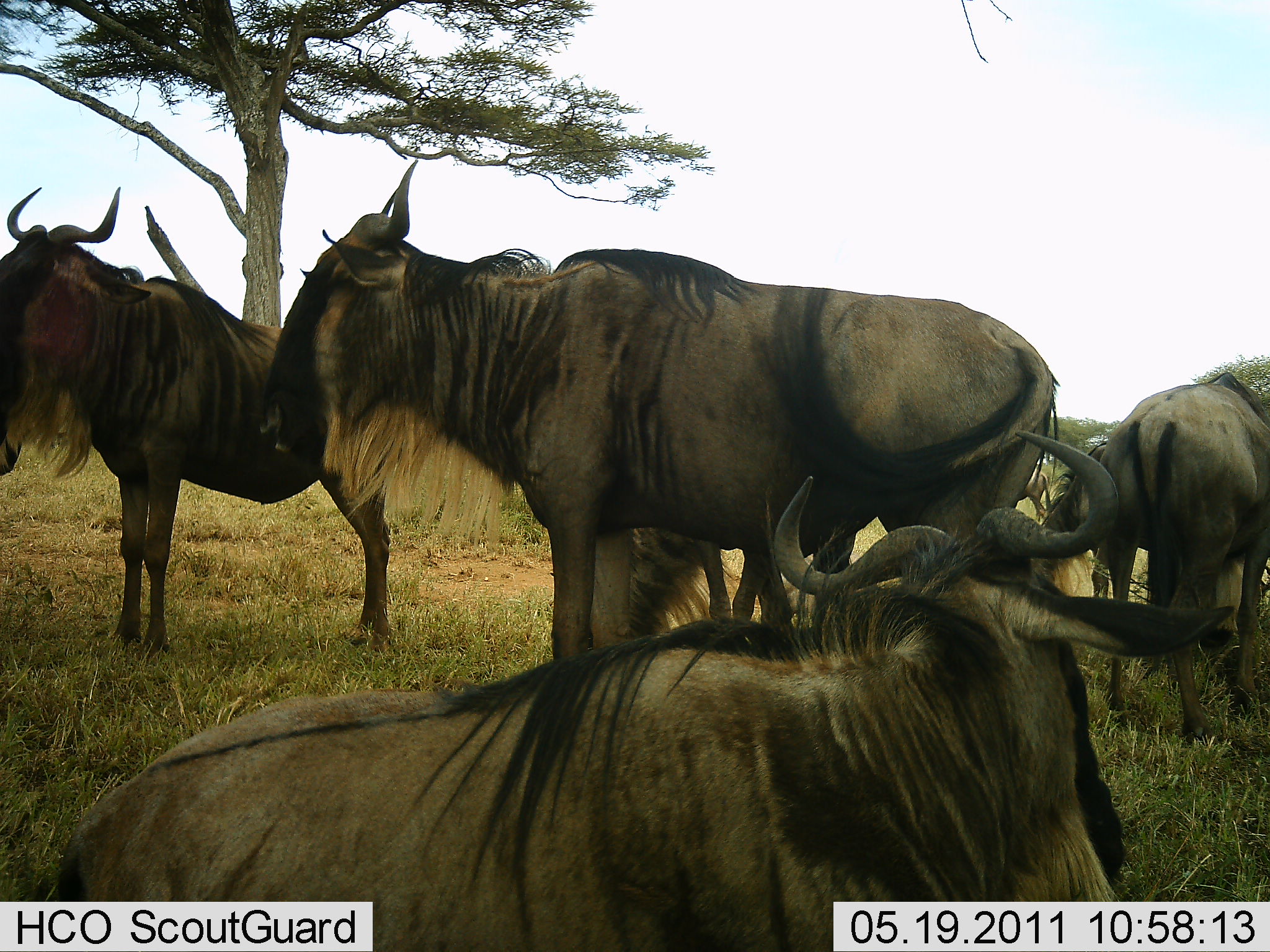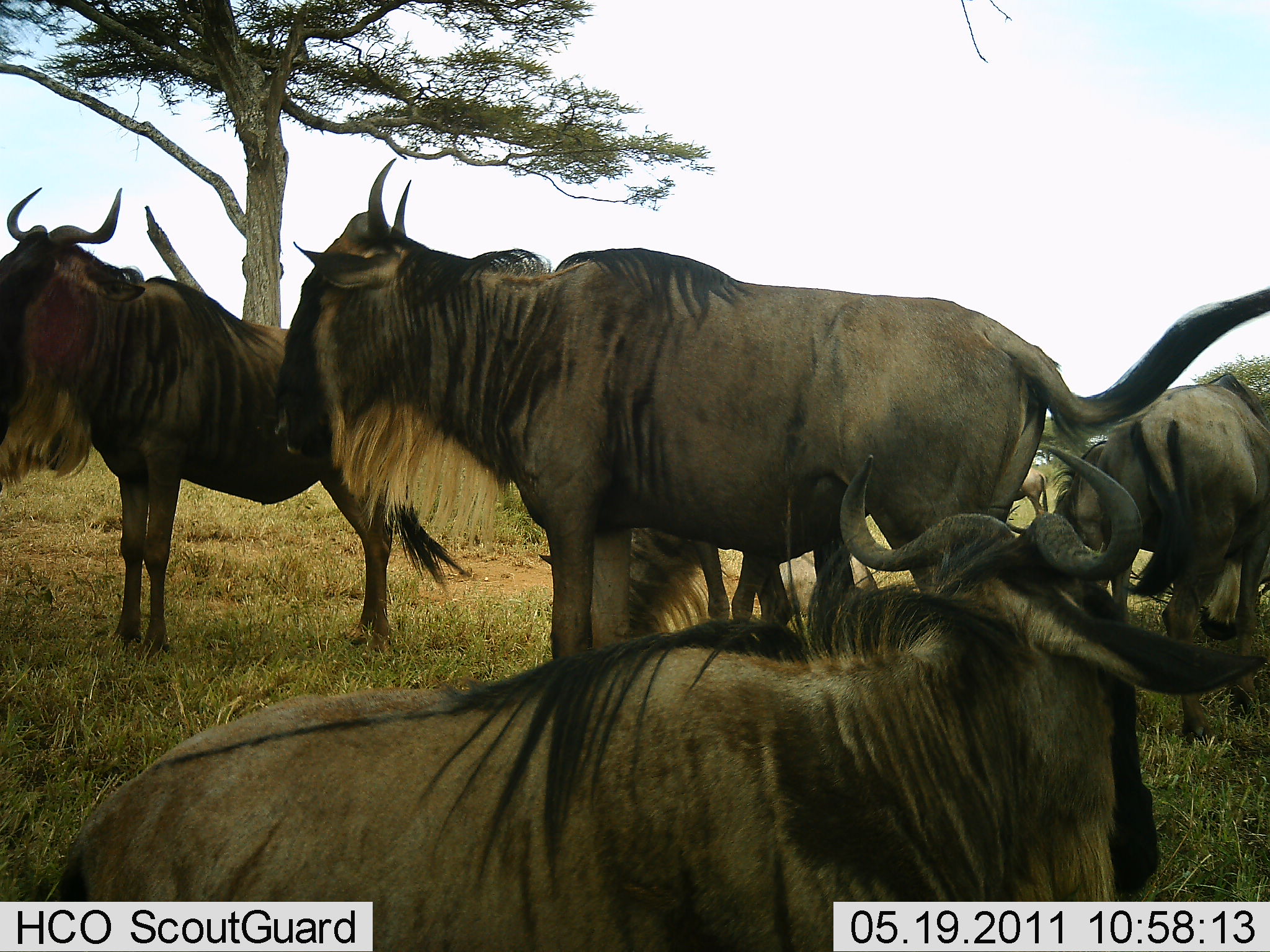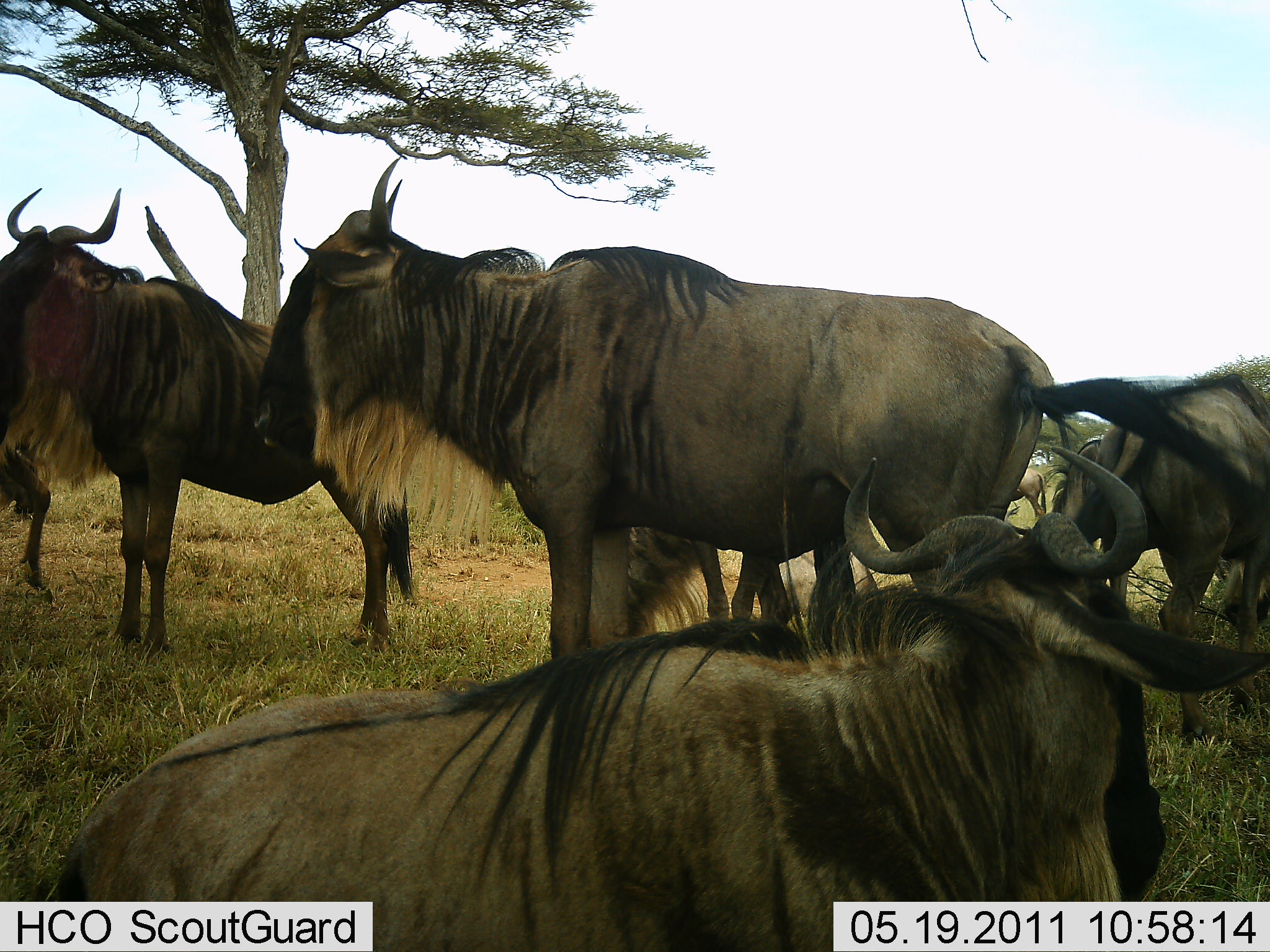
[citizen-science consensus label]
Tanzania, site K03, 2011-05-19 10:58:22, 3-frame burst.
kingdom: Animalia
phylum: Chordata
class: Mammalia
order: Artiodactyla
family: Bovidae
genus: Connochaetes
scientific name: Connochaetes taurinus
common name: blue wildebeest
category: wildebeest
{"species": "wildebeest (blue wildebeest) (Connochaetes taurinus)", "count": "6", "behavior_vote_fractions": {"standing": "85%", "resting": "77%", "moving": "0%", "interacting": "0%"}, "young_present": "0%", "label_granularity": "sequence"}